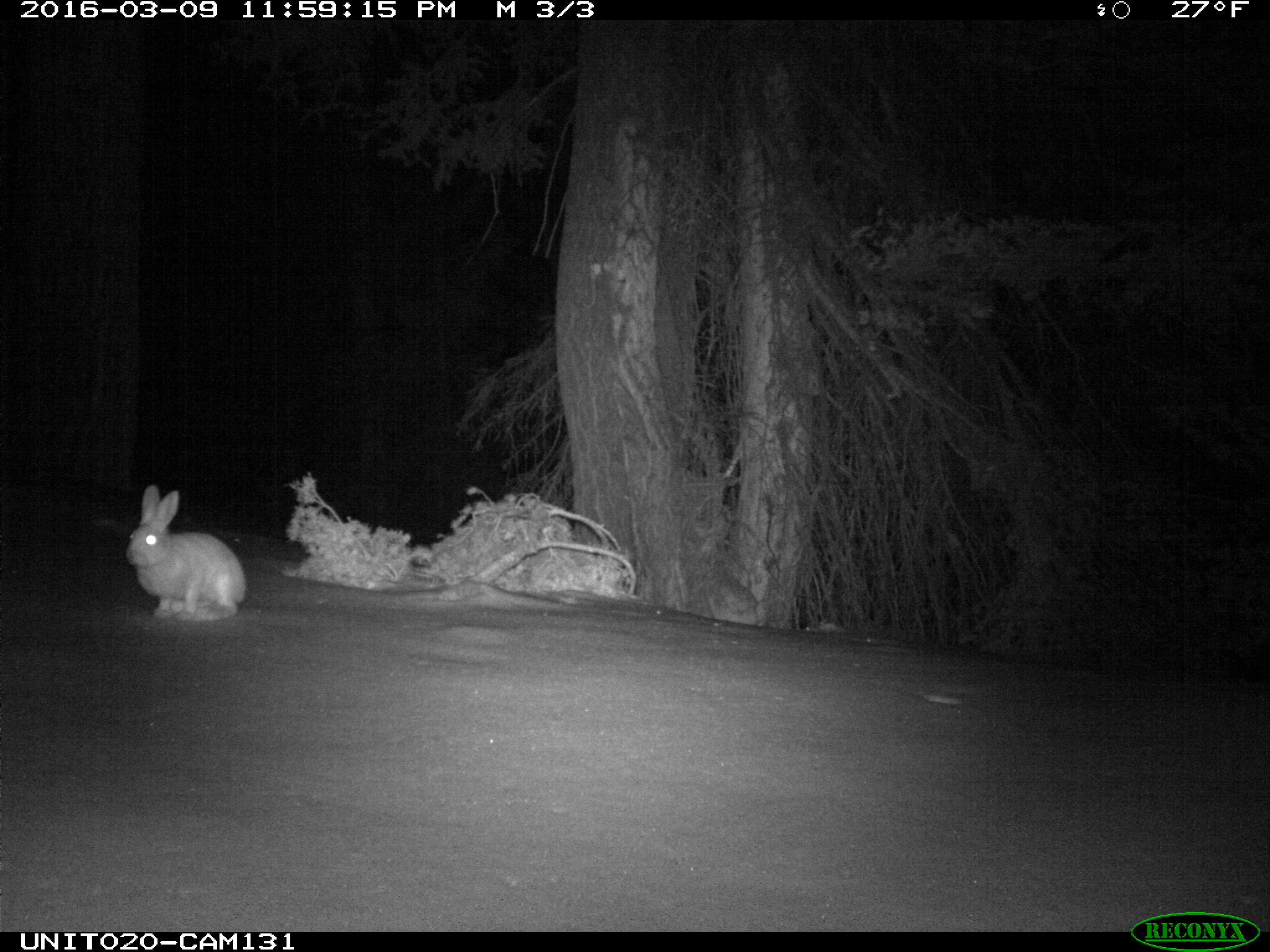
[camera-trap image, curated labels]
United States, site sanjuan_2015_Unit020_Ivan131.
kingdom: Animalia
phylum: Chordata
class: Mammalia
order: Lagomorpha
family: Leporidae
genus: Lepus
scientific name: Lepus americanus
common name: snowshoe hare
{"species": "Lepus americanus (snowshoe hare)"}